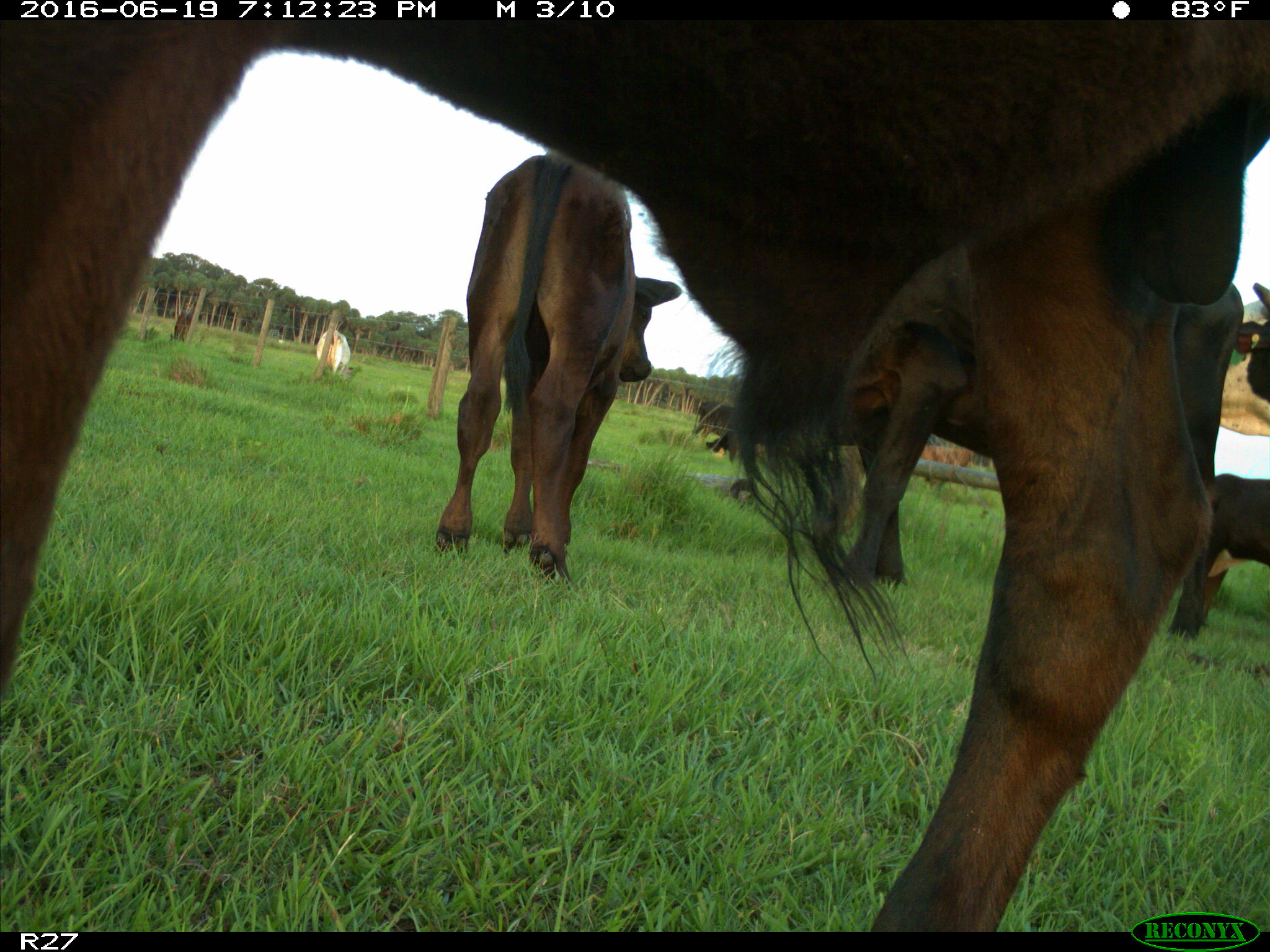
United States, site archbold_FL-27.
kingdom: Animalia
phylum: Chordata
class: Mammalia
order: Artiodactyla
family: Bovidae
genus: Bos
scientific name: Bos taurus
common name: domestic cow